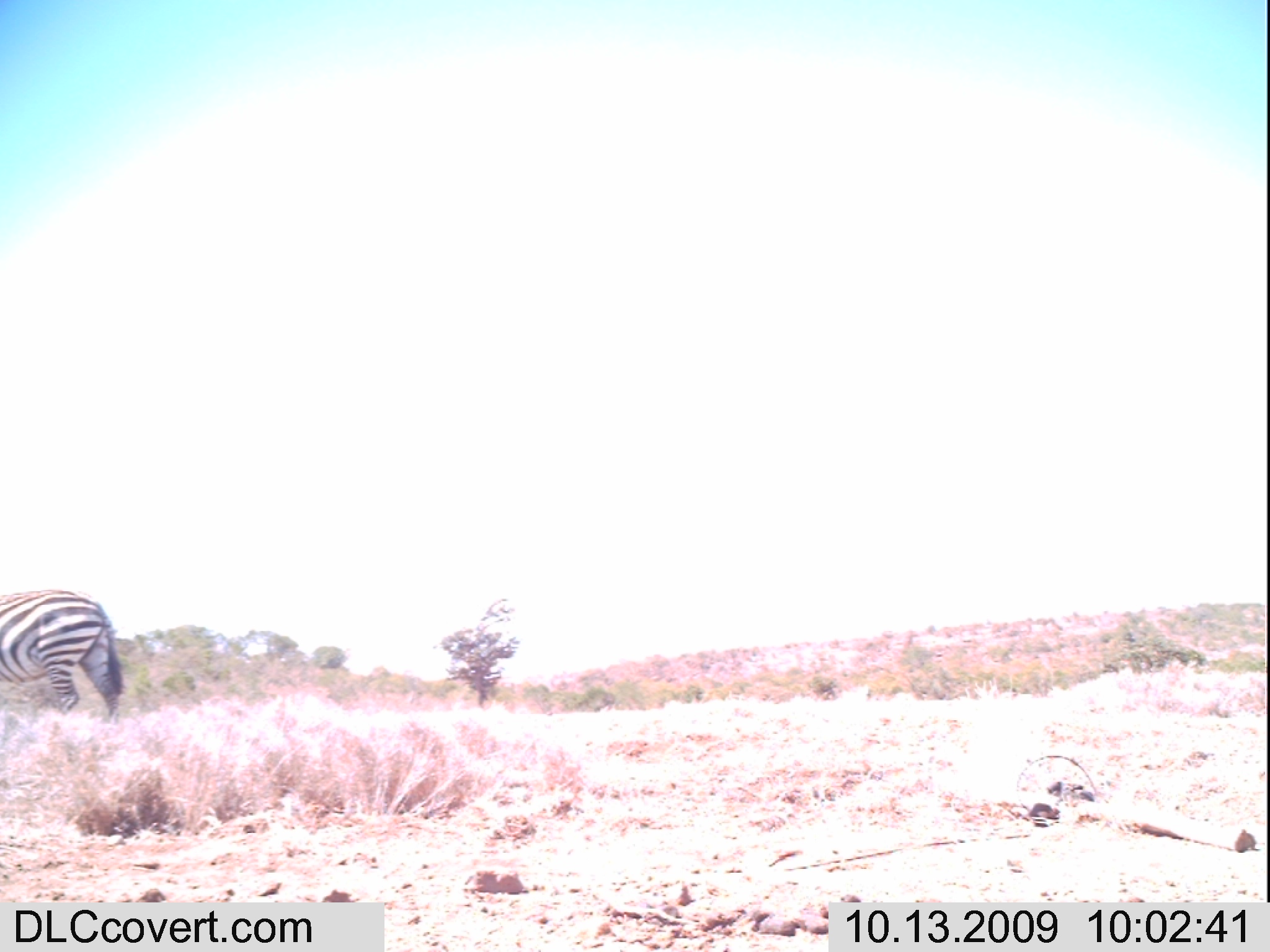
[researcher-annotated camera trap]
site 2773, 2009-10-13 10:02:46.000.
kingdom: Animalia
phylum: Chordata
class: Mammalia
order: Perissodactyla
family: Equidae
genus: Equus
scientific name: Equus quagga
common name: plains zebra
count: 1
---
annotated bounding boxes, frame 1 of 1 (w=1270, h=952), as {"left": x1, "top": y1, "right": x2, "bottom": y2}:
equus quagga: {"left": 0, "top": 581, "right": 138, "bottom": 726}